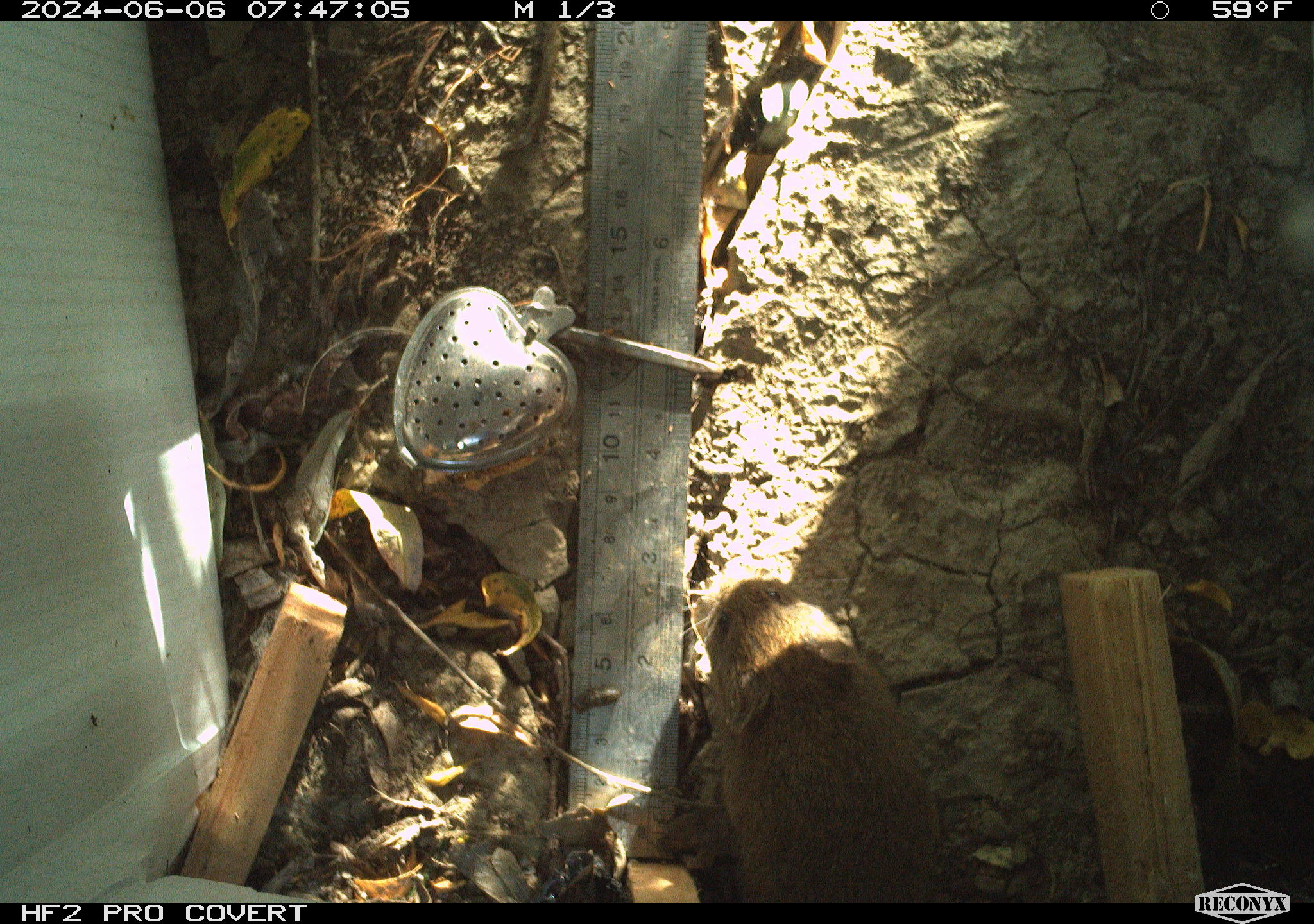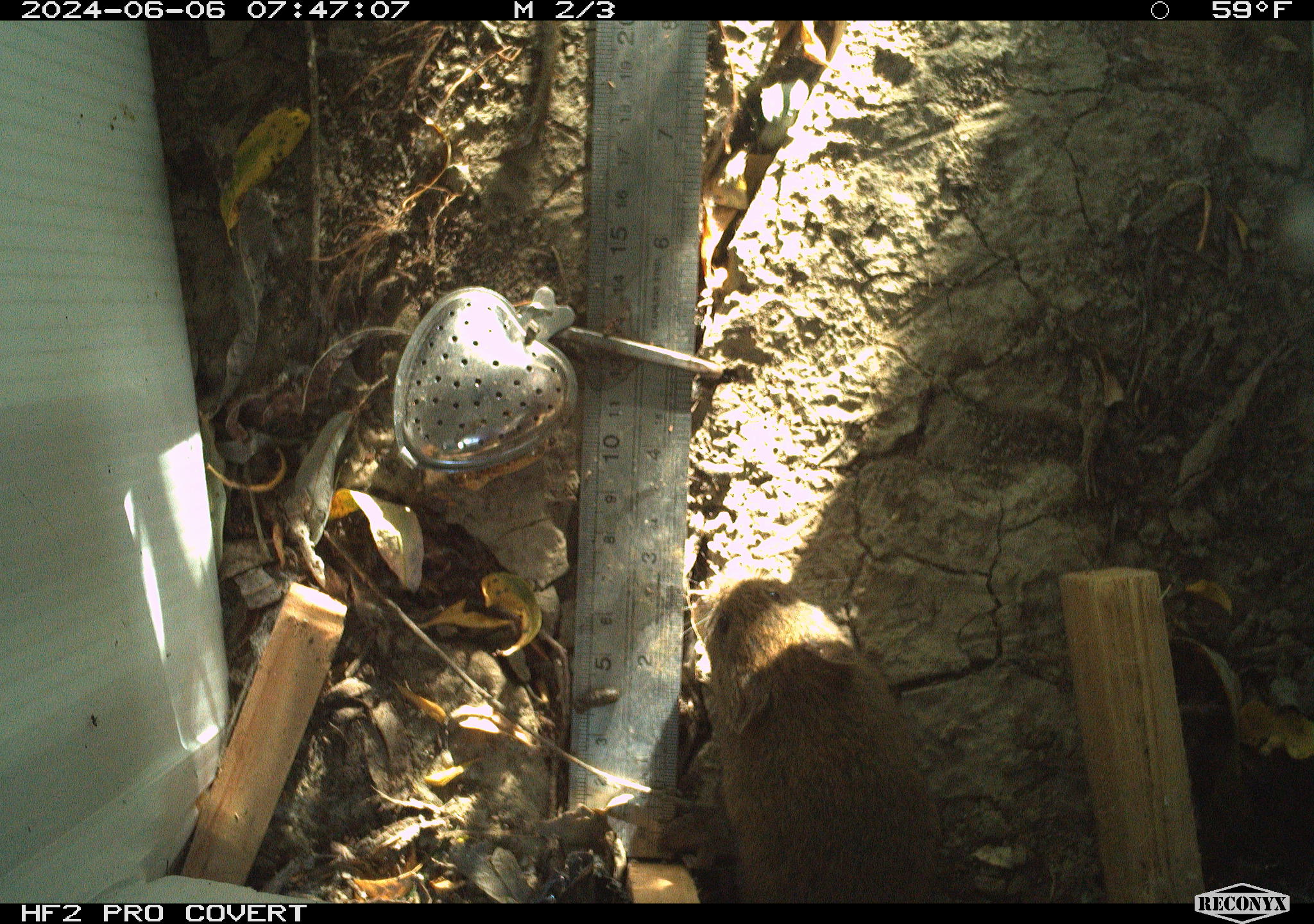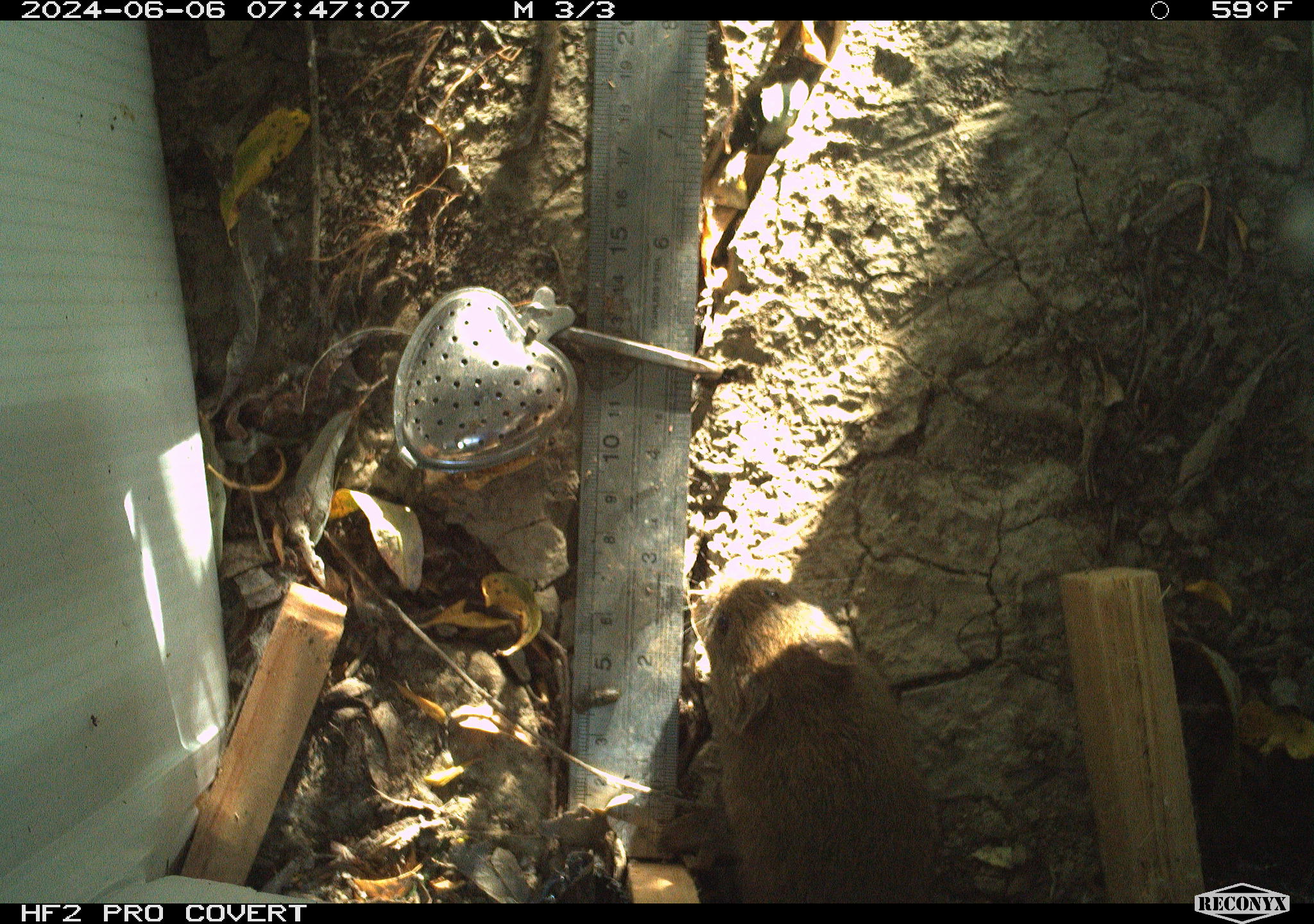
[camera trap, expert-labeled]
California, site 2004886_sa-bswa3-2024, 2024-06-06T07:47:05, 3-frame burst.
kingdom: Animalia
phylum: Chordata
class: Mammalia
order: Rodentia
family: Cricetidae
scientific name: Arvicolinae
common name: voles, lemmings, and muskrats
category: arvicolinae subfamily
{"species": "arvicolinae subfamily (voles, lemmings, and muskrats) (Arvicolinae)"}